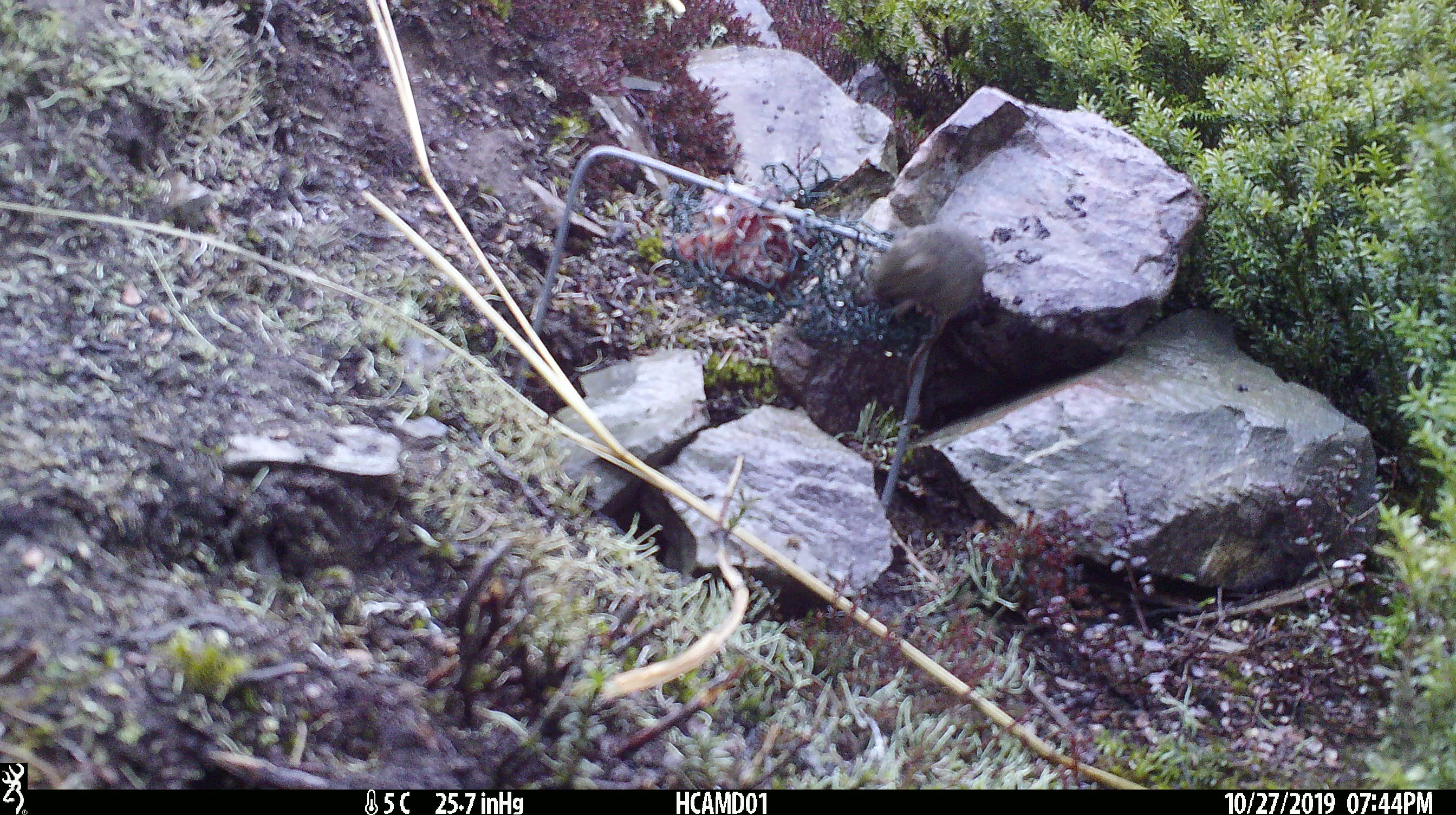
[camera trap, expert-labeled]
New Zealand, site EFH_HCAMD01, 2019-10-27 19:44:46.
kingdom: Animalia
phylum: Chordata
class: Mammalia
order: Rodentia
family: Muridae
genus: Mus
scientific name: Mus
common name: mouse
Mouse (Mus).